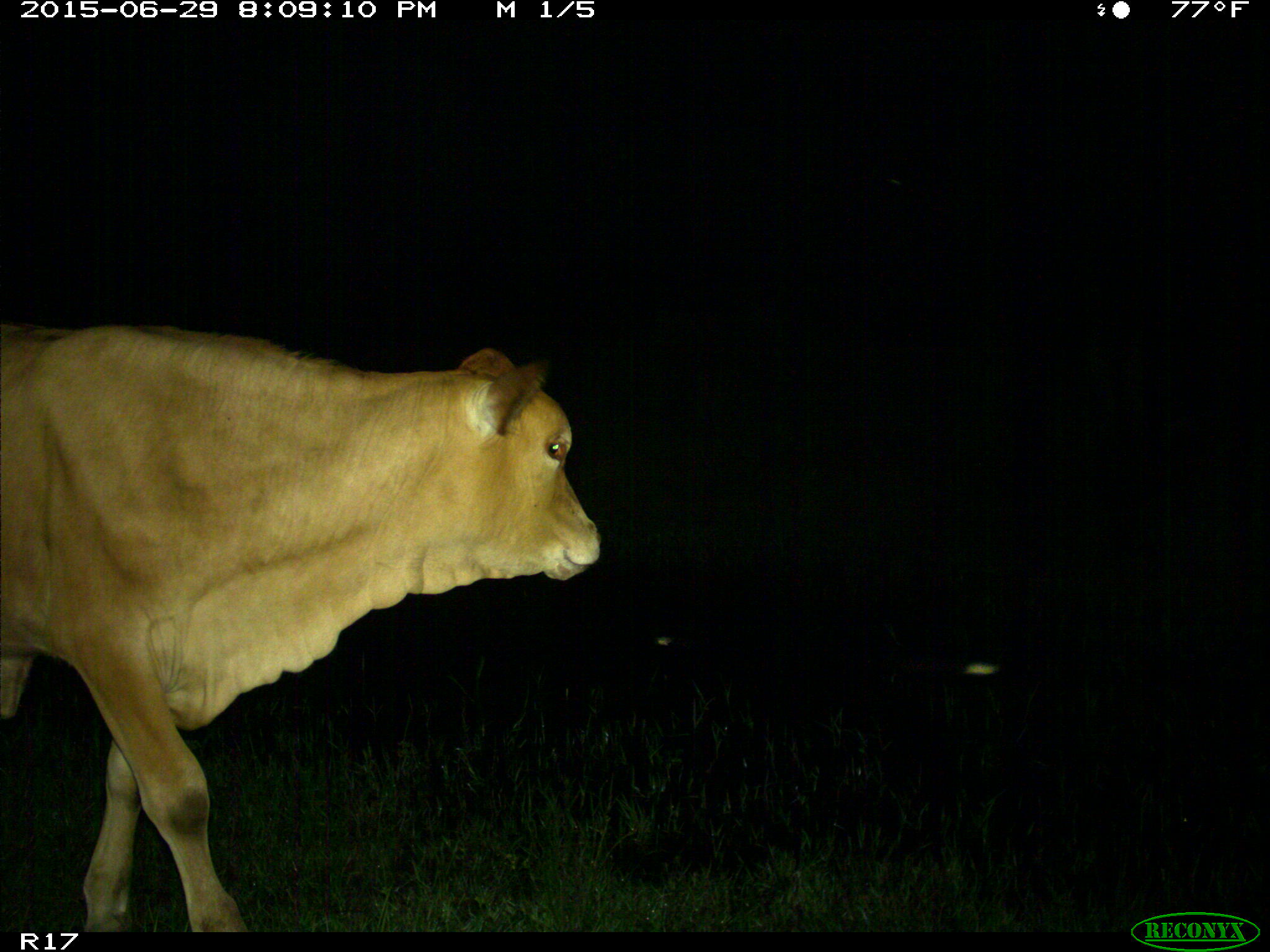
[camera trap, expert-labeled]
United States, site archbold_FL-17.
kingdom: Animalia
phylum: Chordata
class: Mammalia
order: Artiodactyla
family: Bovidae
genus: Bos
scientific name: Bos taurus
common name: domestic cow